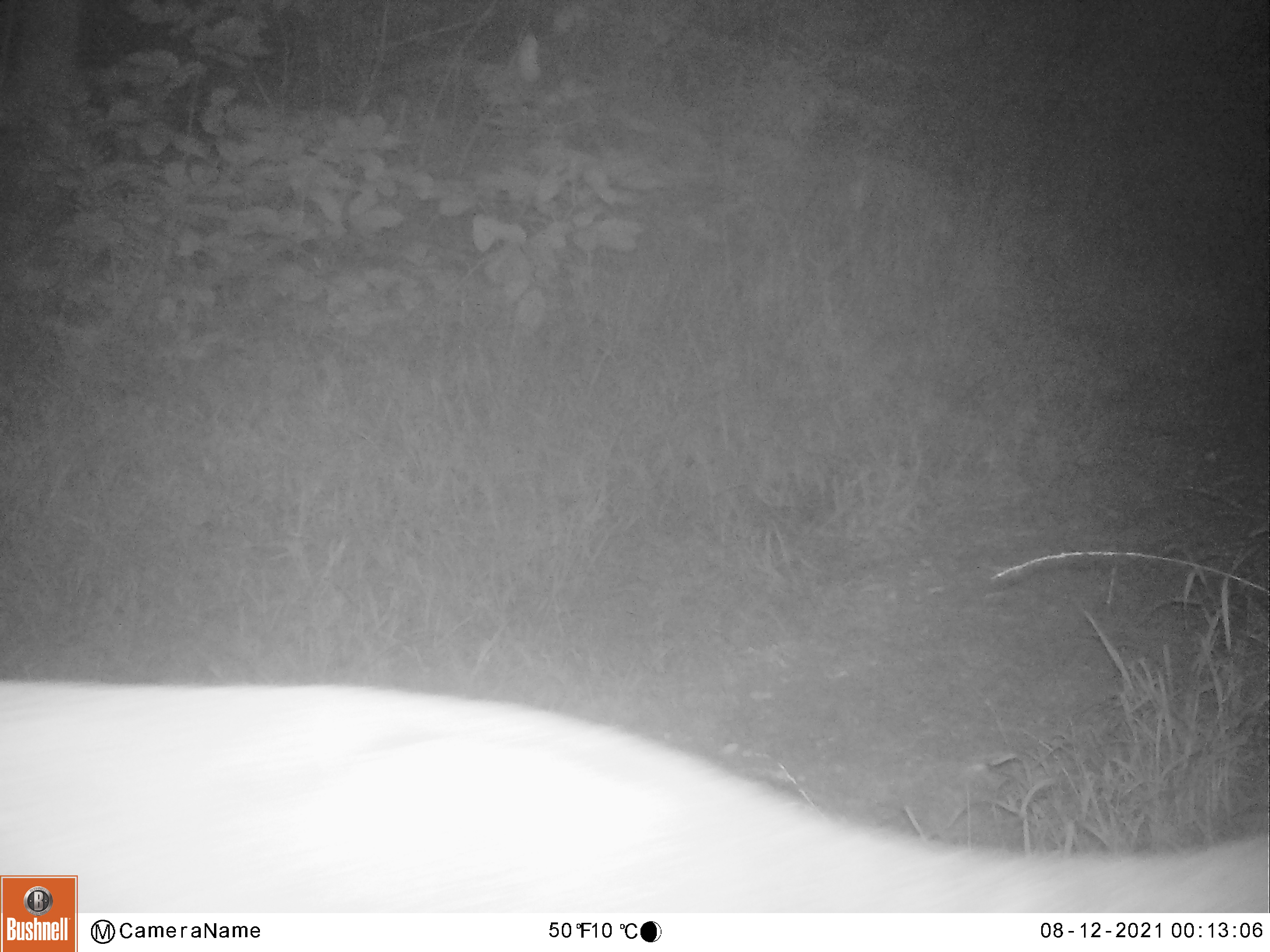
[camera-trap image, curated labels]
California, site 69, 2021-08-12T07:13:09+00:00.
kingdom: Animalia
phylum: Chordata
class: Mammalia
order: Carnivora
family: Felidae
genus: Puma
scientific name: Puma concolor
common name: puma